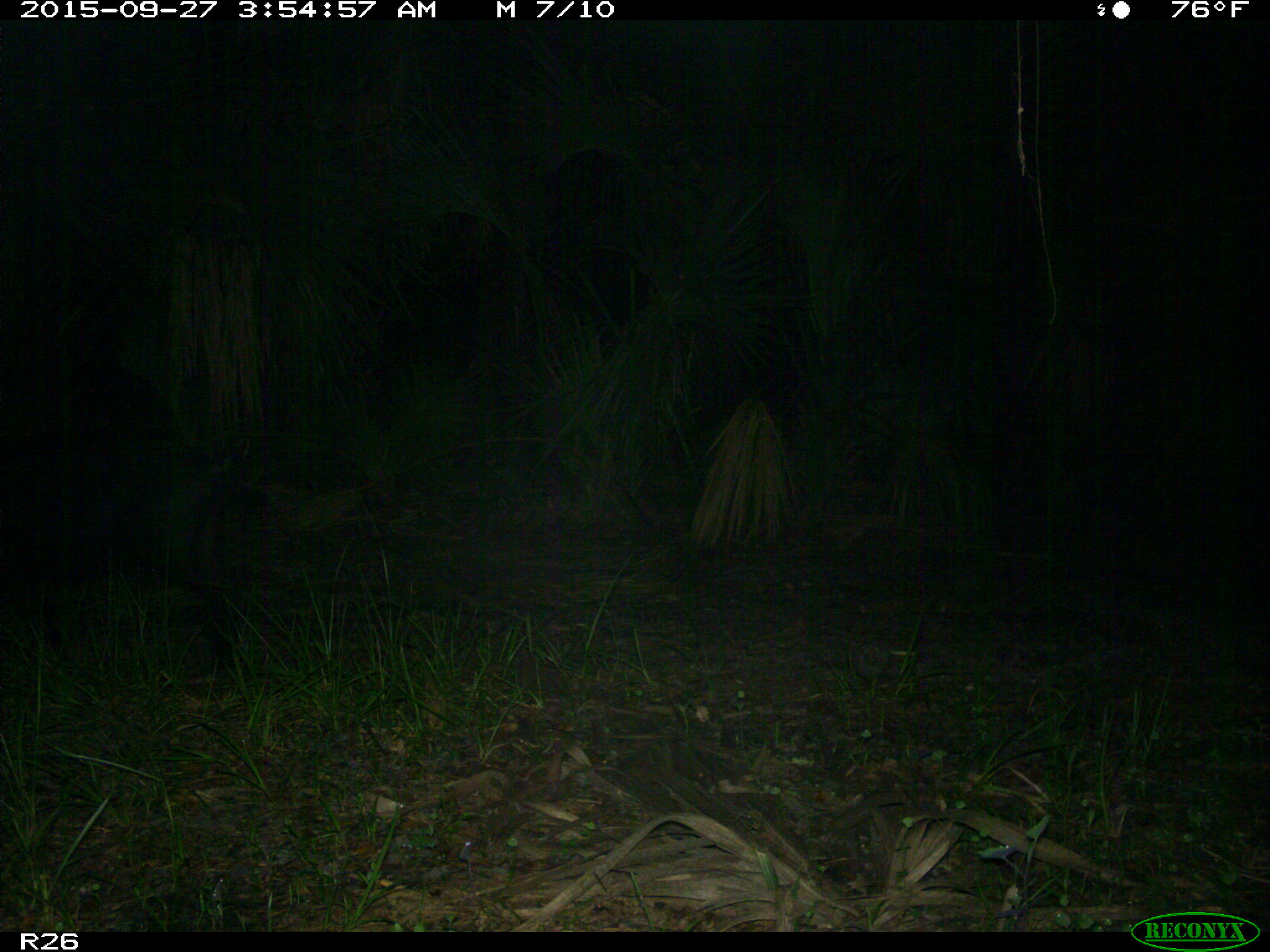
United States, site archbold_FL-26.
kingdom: Animalia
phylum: Chordata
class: Mammalia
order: Artiodactyla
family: Suidae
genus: Sus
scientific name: Sus scrofa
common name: wild boar